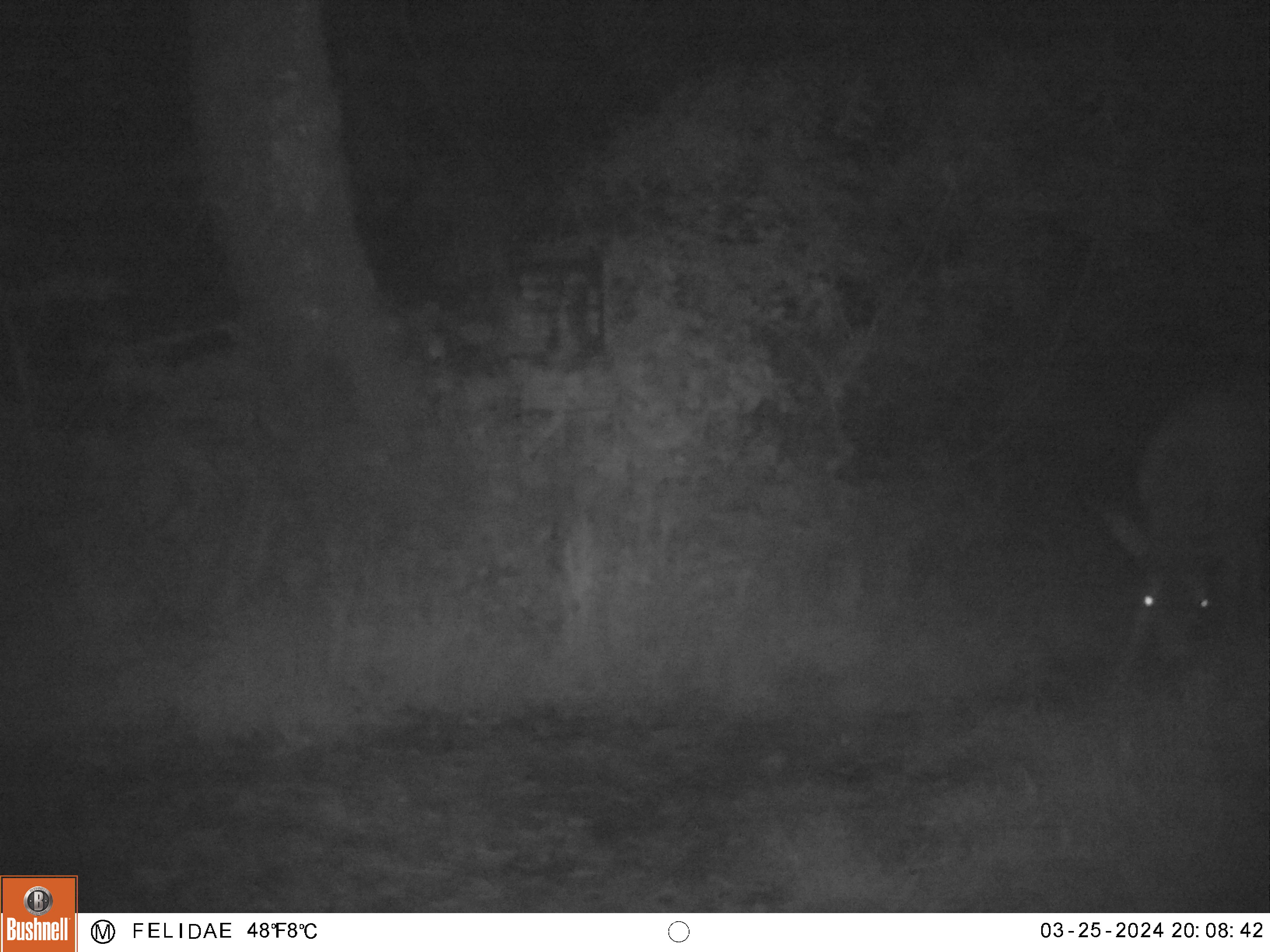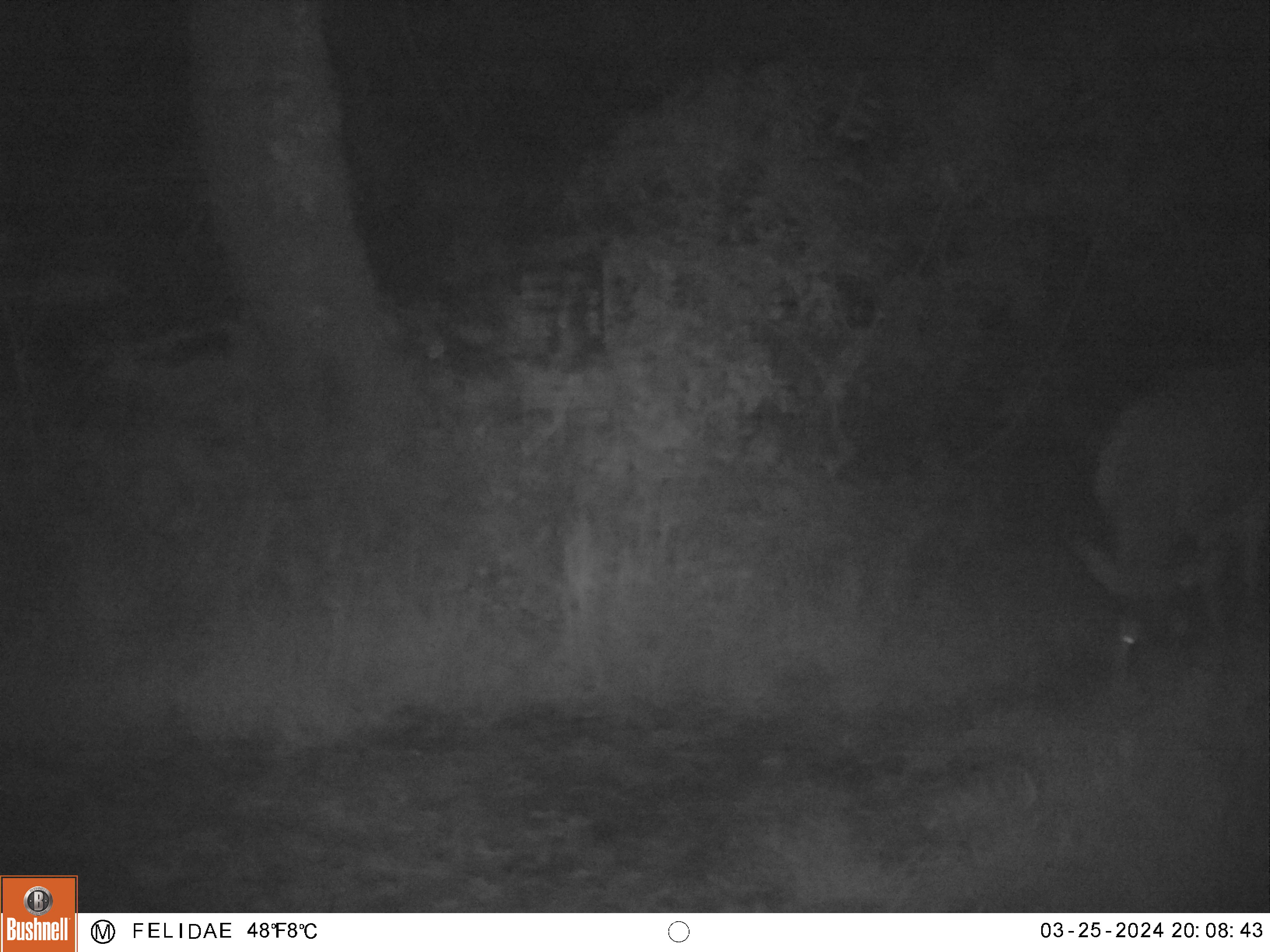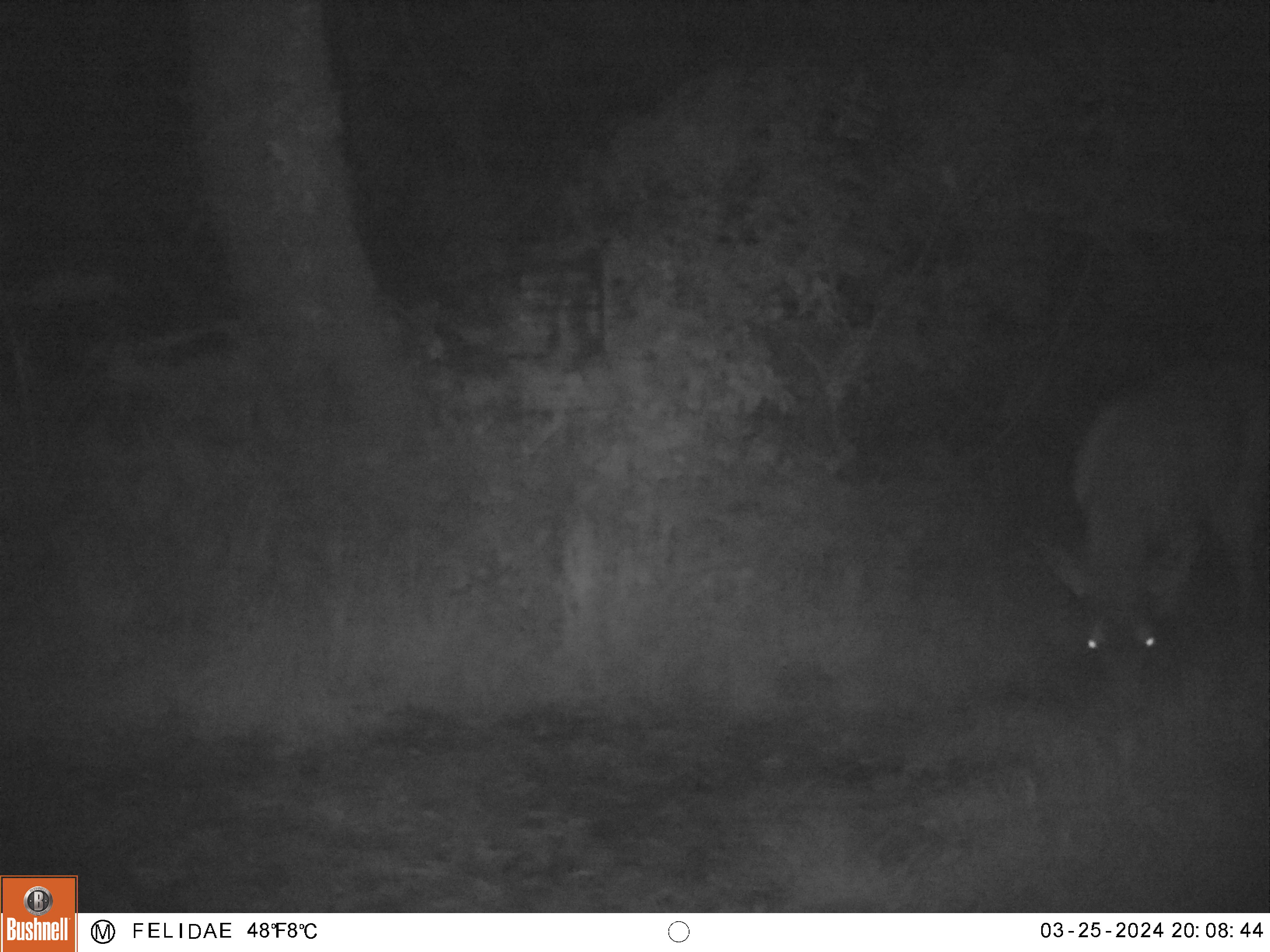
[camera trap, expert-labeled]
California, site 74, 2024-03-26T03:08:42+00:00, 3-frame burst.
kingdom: Animalia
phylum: Chordata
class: Mammalia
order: Artiodactyla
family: Cervidae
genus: Odocoileus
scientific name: Odocoileus hemionus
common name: mule deer